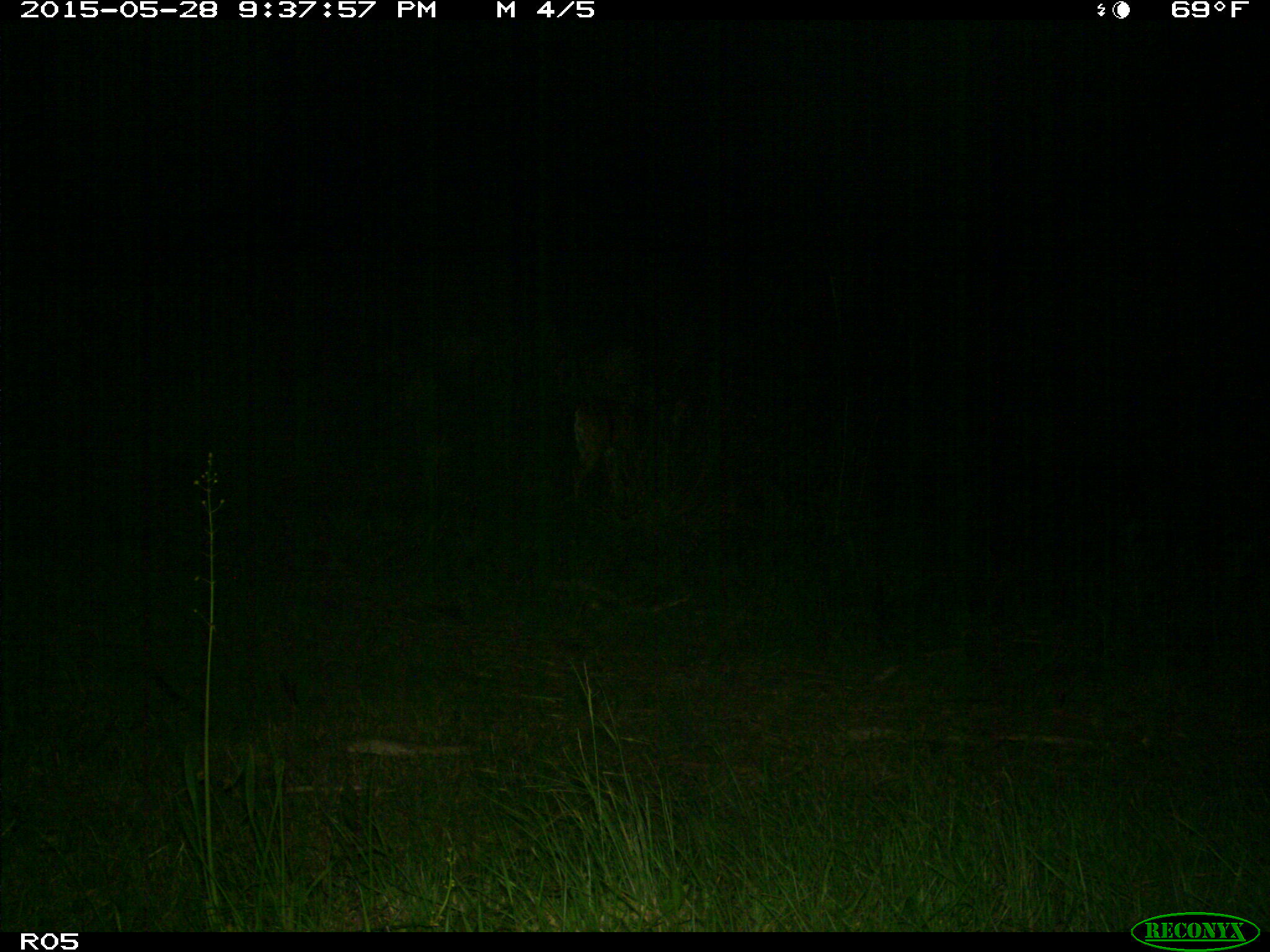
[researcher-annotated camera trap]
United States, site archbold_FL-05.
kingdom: Animalia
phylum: Chordata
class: Mammalia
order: Artiodactyla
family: Cervidae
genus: Odocoileus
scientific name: Odocoileus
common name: deer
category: unidentified deer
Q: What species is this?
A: Unidentified deer (deer) (Odocoileus).